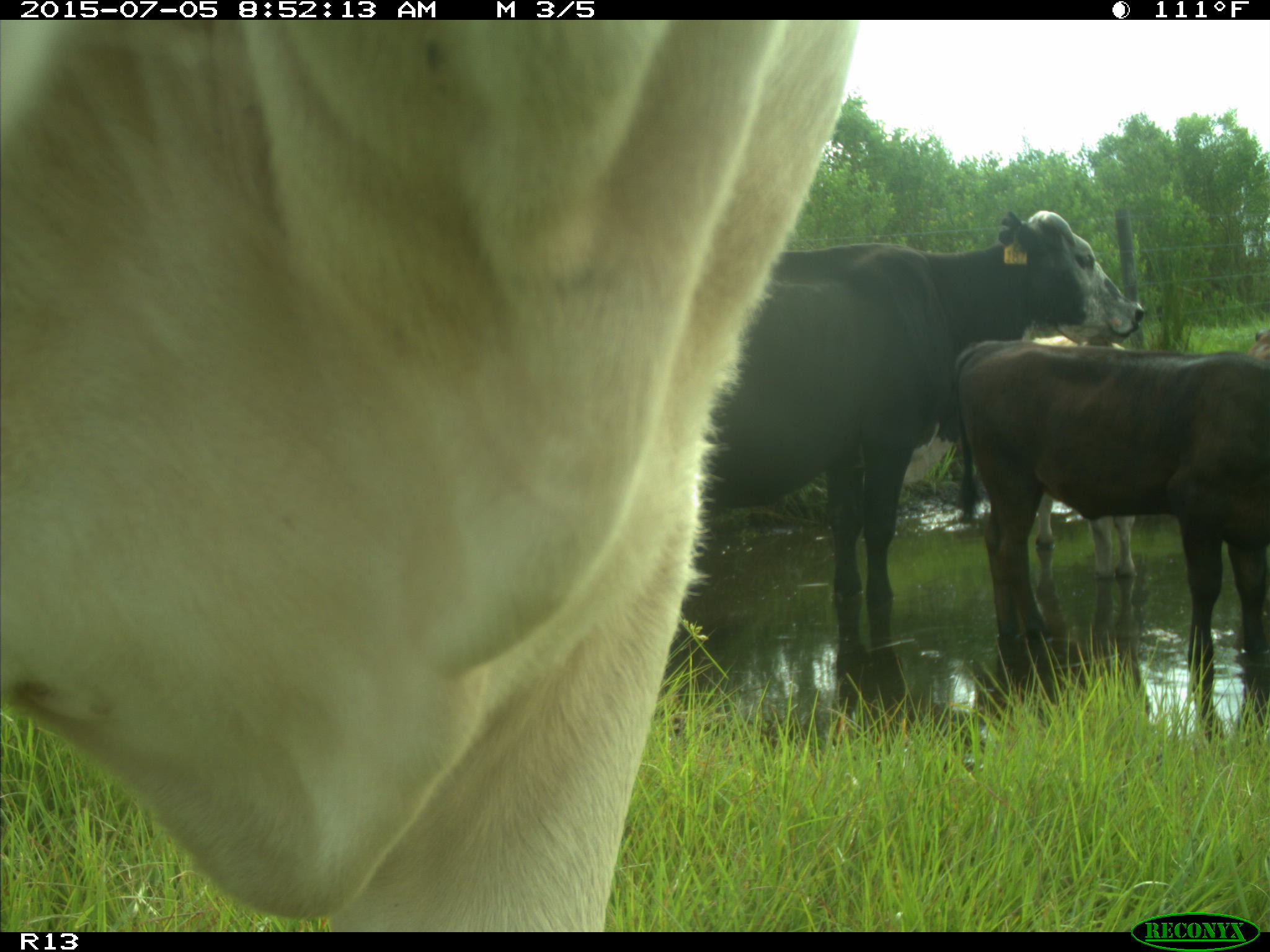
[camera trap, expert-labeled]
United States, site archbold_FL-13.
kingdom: Animalia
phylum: Chordata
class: Mammalia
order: Artiodactyla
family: Bovidae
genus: Bos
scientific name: Bos taurus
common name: domestic cow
Bos taurus (domestic cow).